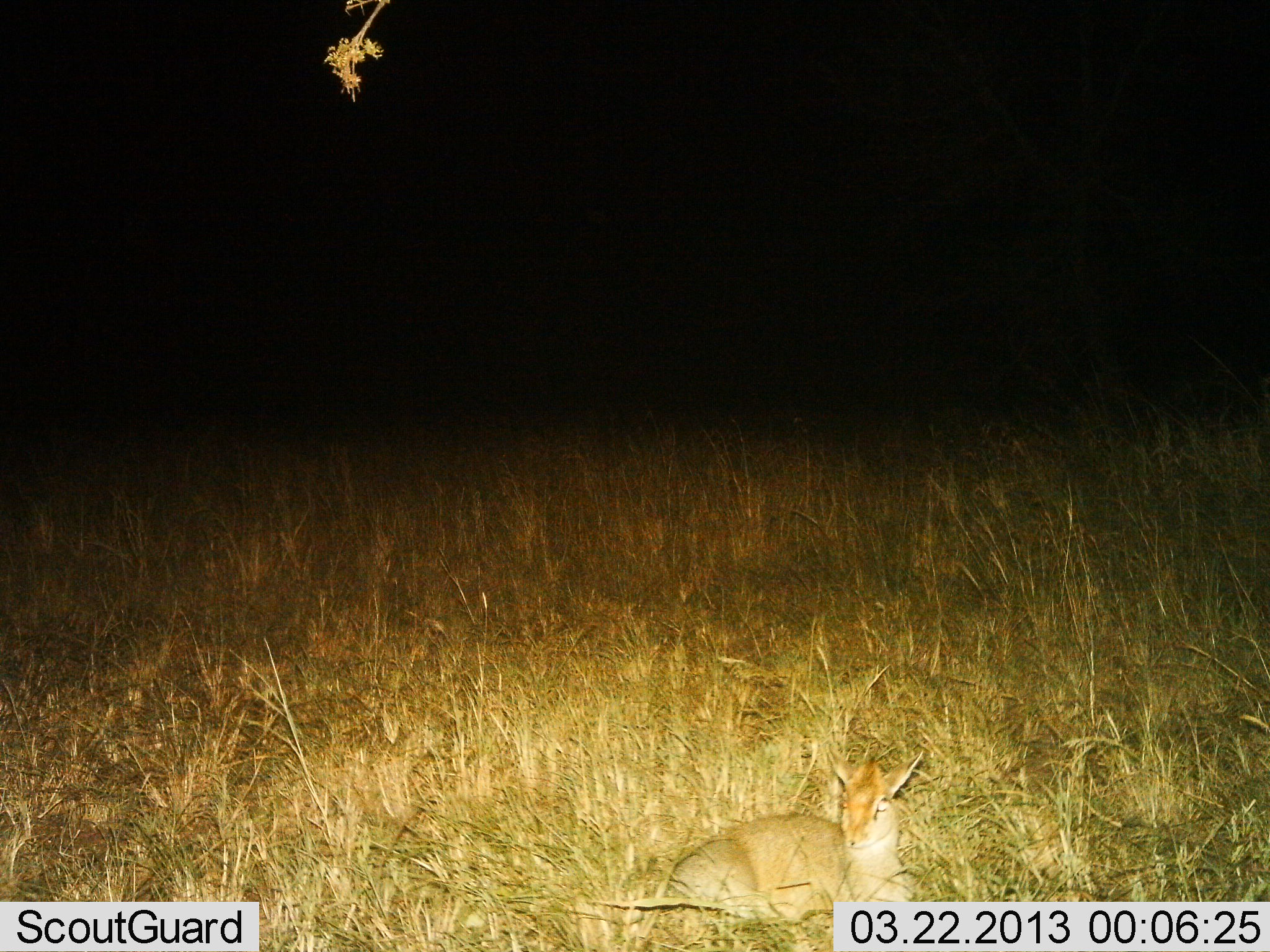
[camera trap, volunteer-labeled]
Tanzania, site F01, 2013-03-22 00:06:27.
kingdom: Animalia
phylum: Chordata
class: Mammalia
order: Artiodactyla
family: Bovidae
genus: Madoqua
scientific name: Madoqua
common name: dikdik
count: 1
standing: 0%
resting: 100%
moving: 0%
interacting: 0%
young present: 17%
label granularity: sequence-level